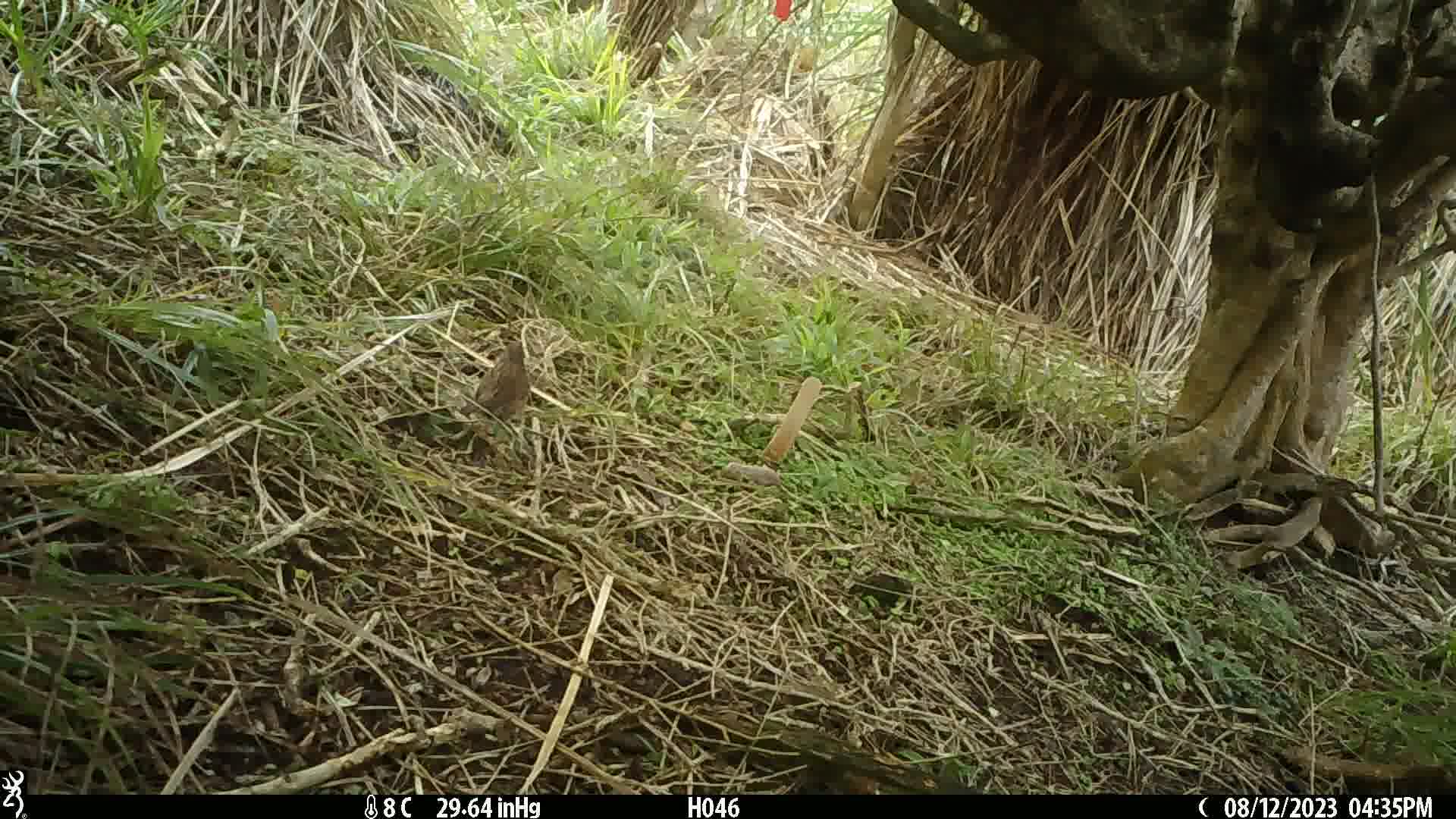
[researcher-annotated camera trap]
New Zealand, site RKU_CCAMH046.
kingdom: Animalia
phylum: Chordata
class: Aves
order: Passeriformes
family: Prunellidae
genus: Prunella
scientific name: Prunella modularis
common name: dunnock